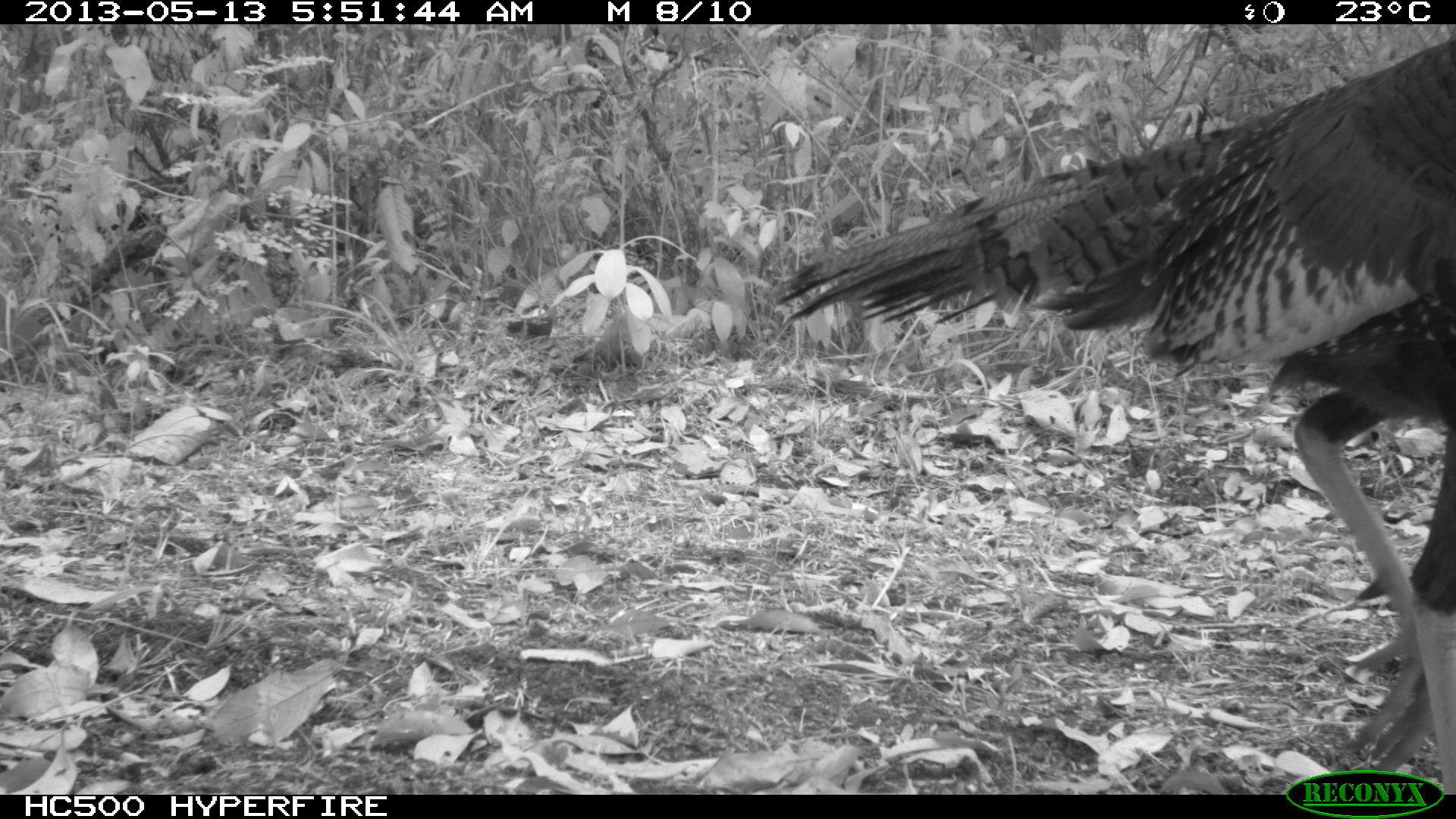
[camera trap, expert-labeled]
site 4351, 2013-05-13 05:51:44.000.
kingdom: Animalia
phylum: Chordata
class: Aves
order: Galliformes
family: Phasianidae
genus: Meleagris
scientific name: Meleagris ocellata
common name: ocellated turkey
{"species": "Meleagris ocellata (ocellated turkey)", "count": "1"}